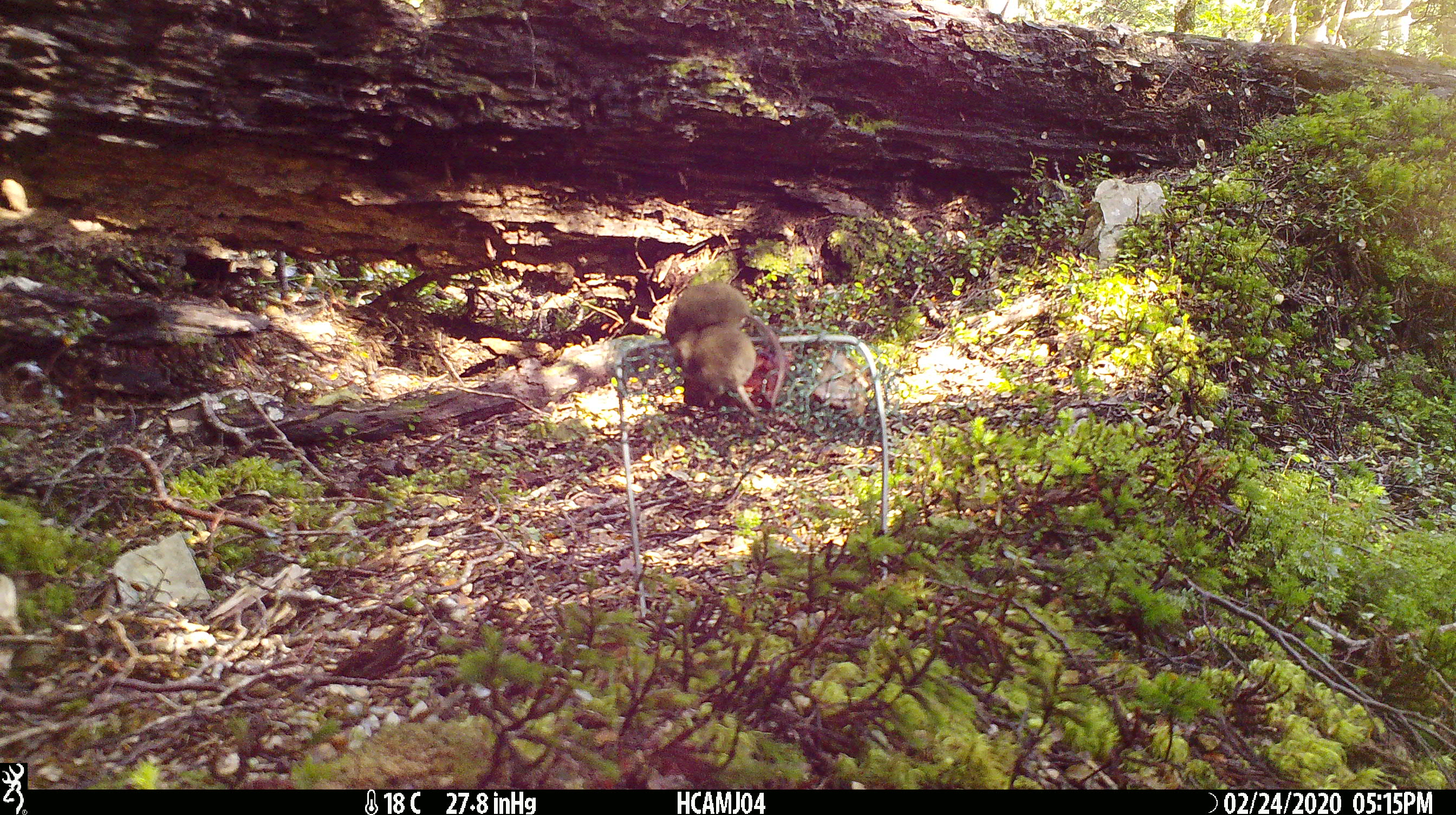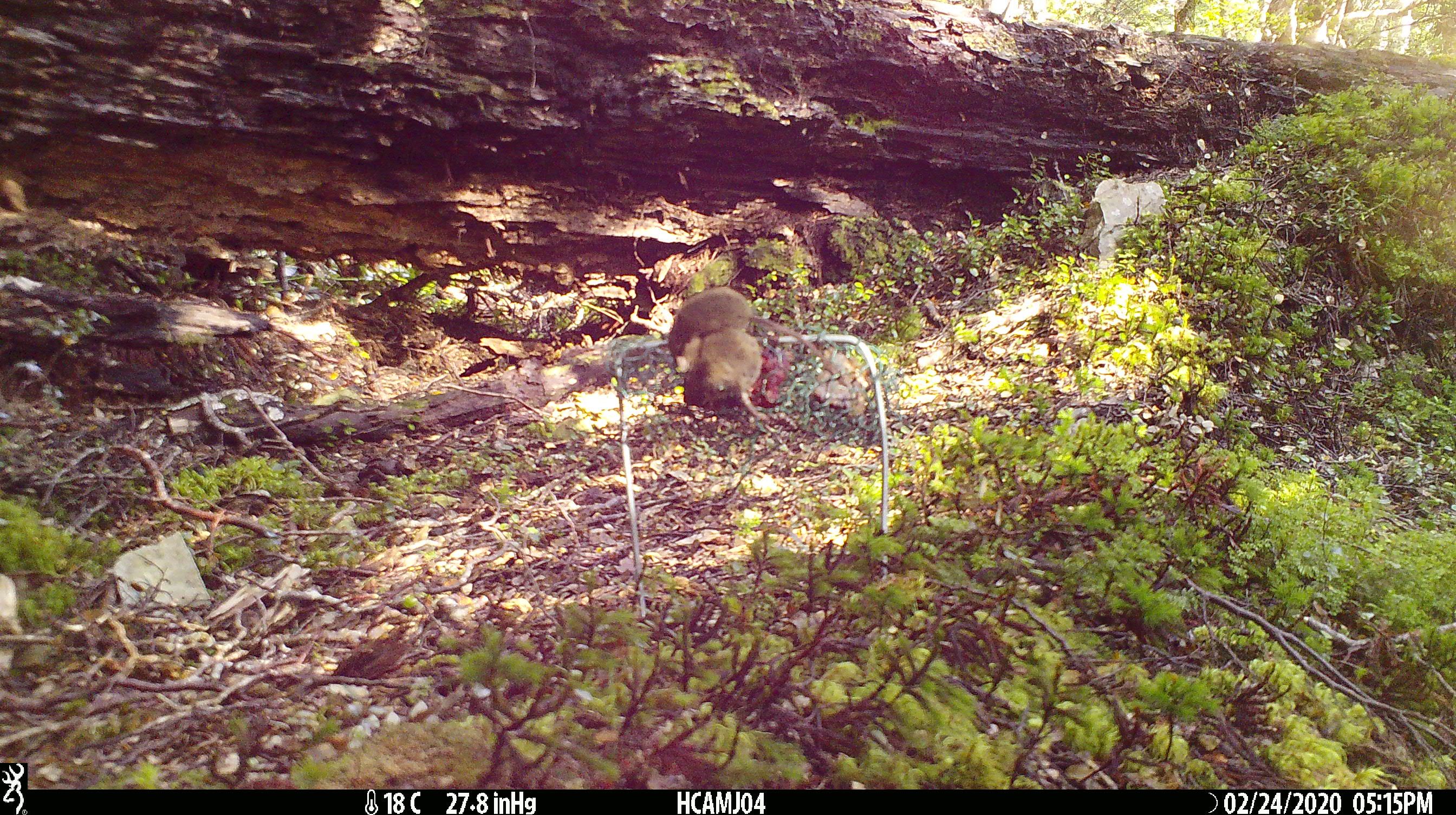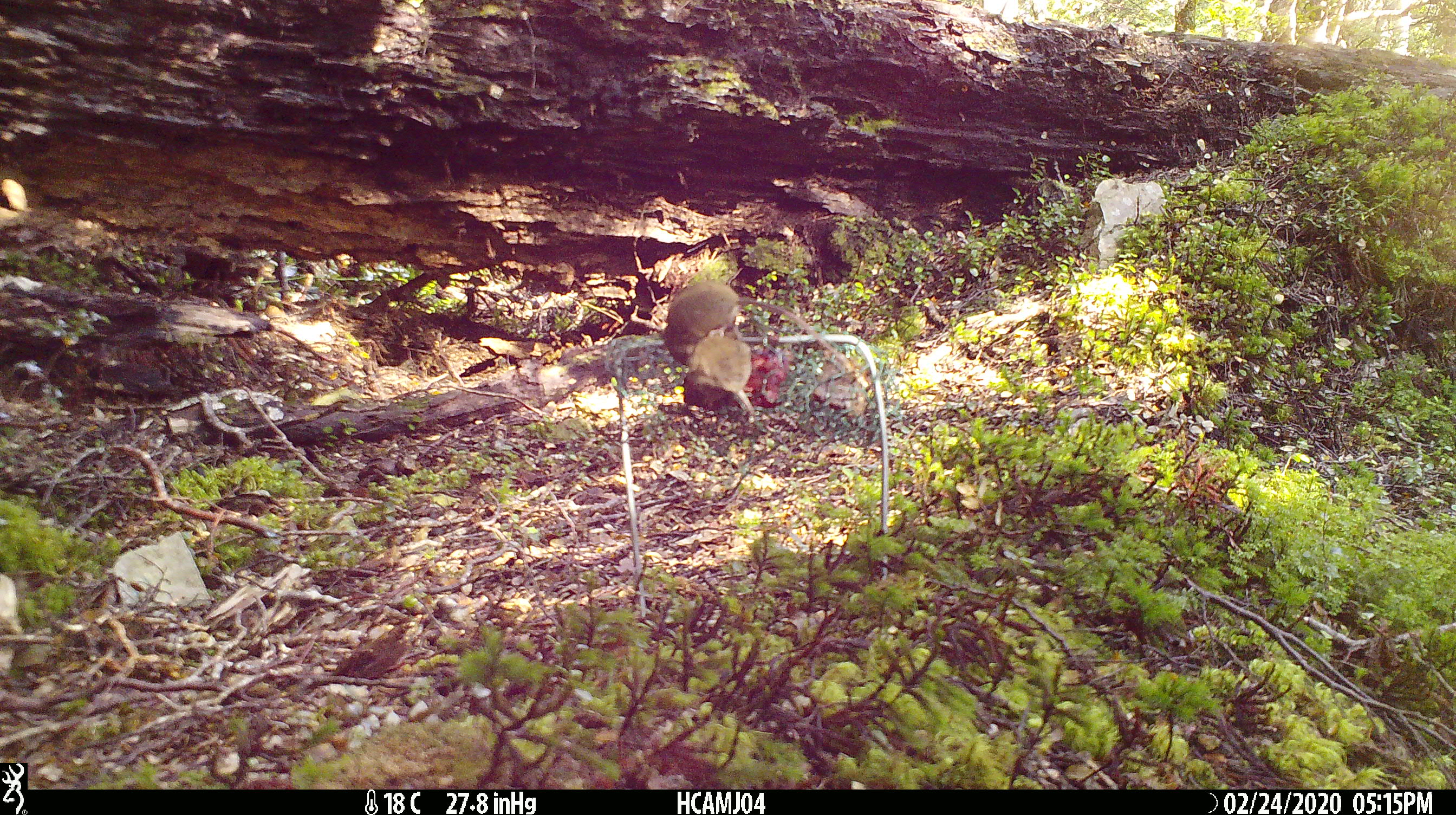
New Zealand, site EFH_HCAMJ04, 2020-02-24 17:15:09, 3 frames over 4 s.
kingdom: Animalia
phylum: Chordata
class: Mammalia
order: Rodentia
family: Muridae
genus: Mus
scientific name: Mus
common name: mouse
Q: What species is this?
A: Mouse (Mus).